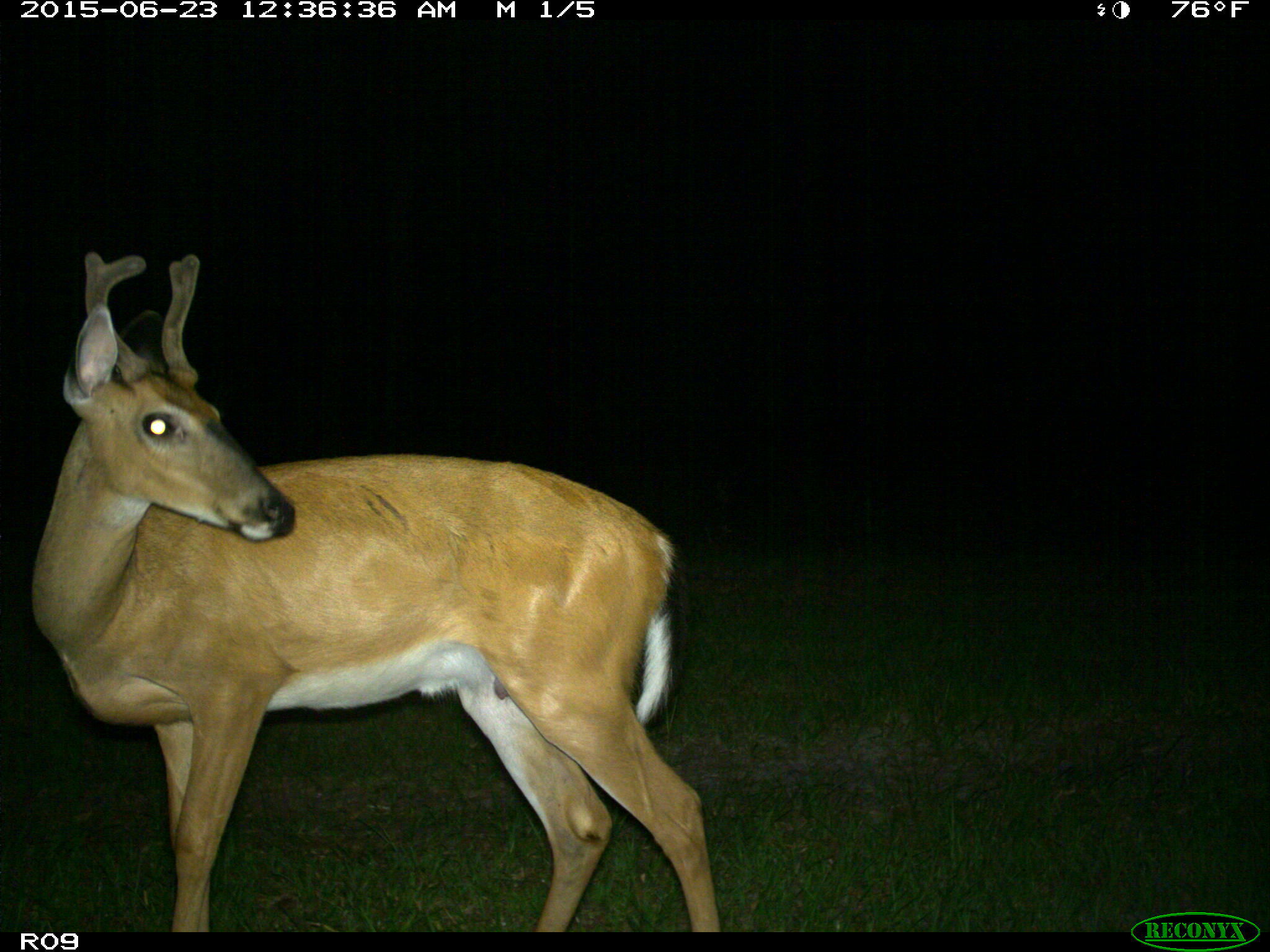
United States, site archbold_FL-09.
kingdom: Animalia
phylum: Chordata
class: Mammalia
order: Artiodactyla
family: Cervidae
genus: Odocoileus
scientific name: Odocoileus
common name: deer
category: unidentified deer